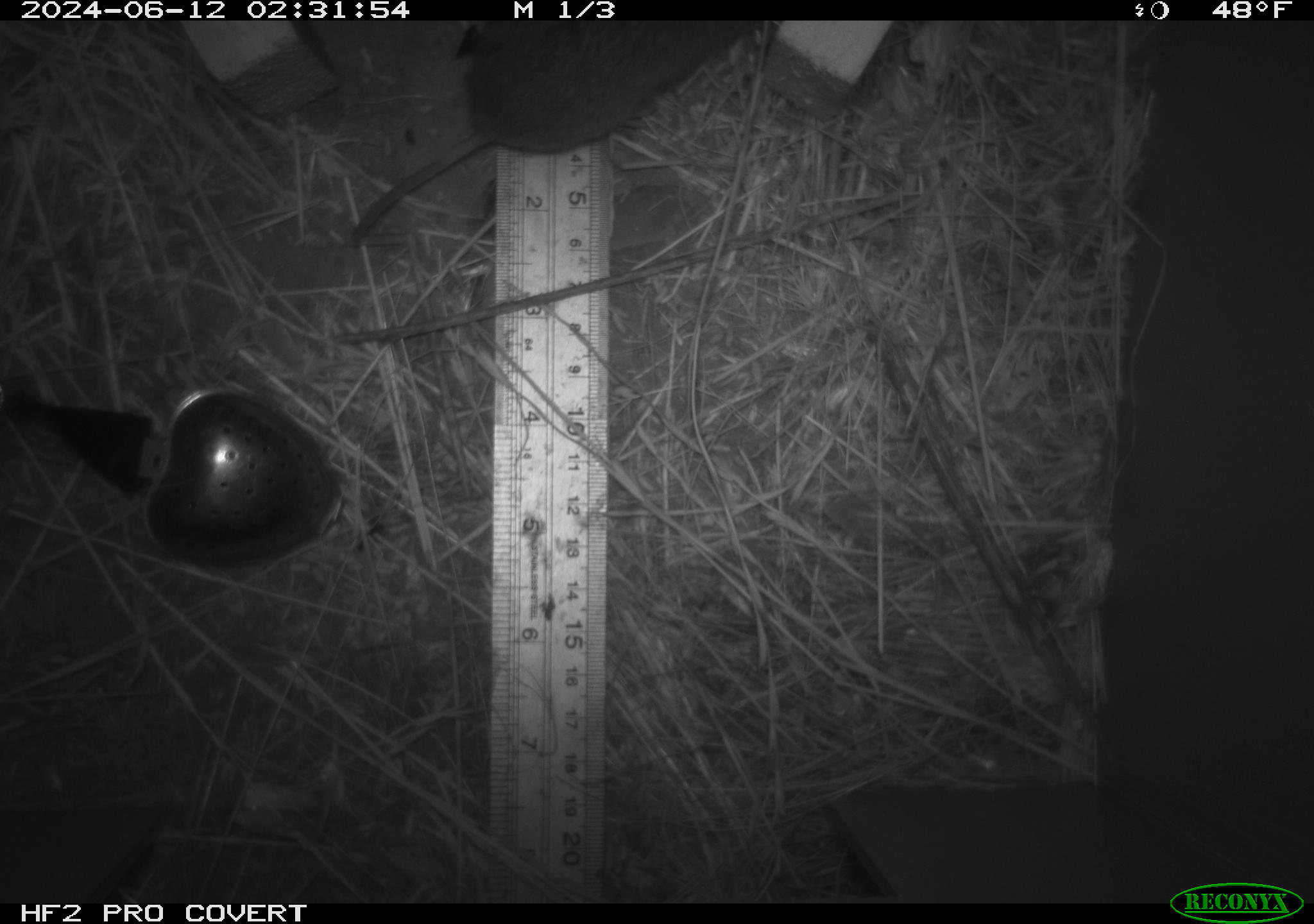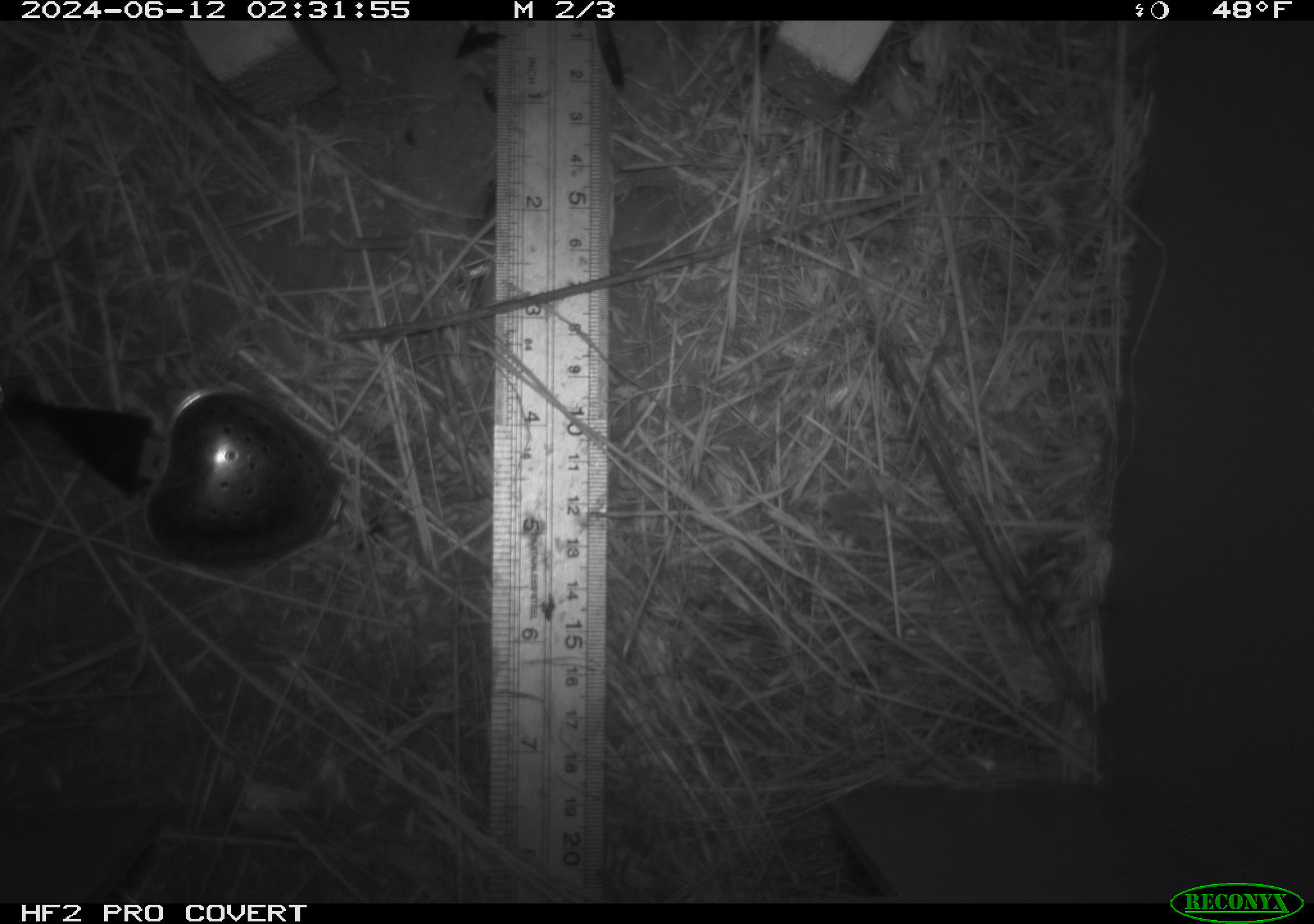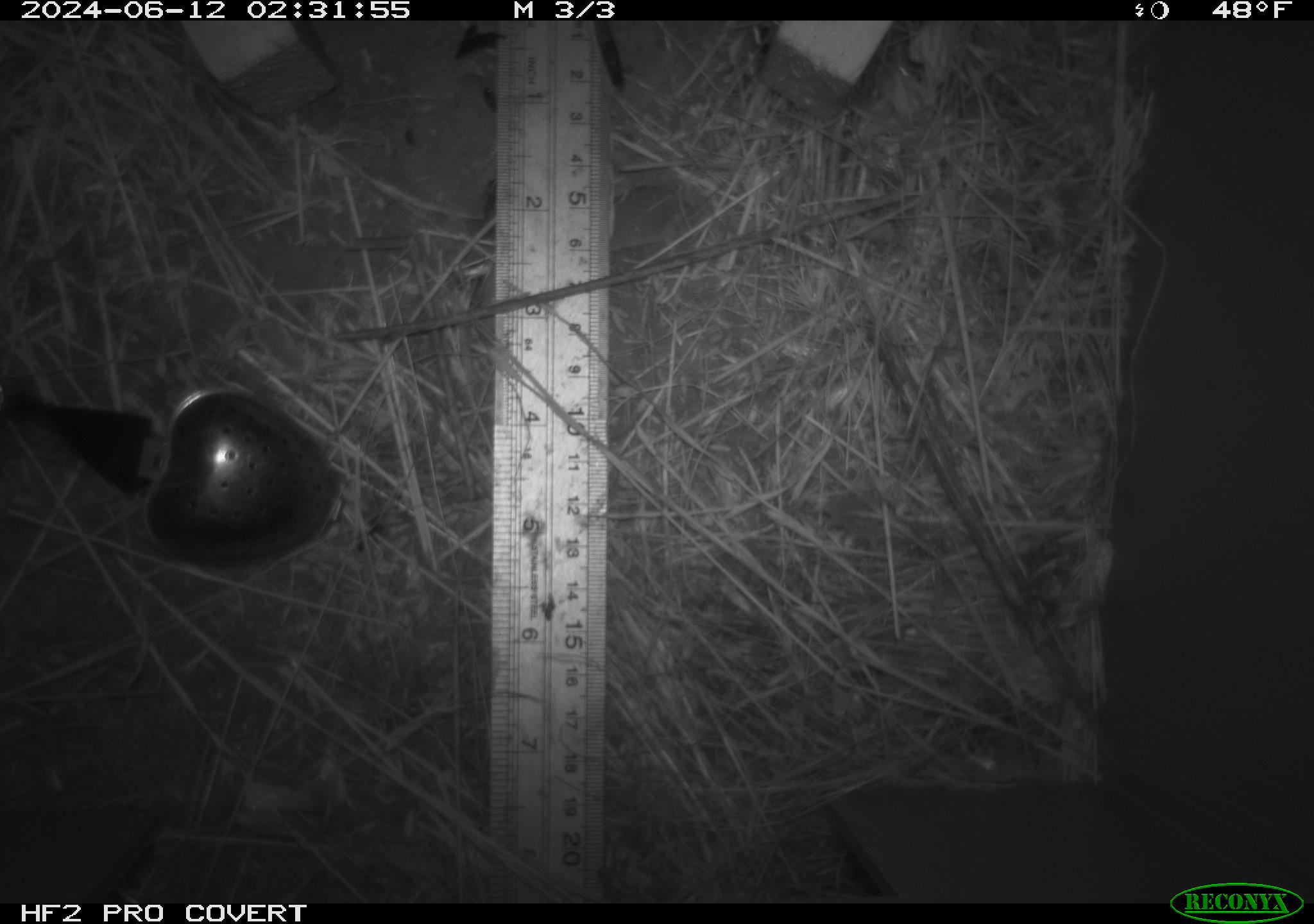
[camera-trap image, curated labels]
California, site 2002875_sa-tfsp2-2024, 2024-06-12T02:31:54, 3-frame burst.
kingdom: Animalia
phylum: Chordata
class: Mammalia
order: Rodentia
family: Cricetidae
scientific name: Arvicolinae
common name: voles, lemmings, and muskrats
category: arvicolinae subfamily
Arvicolinae subfamily (voles, lemmings, and muskrats) (Arvicolinae).